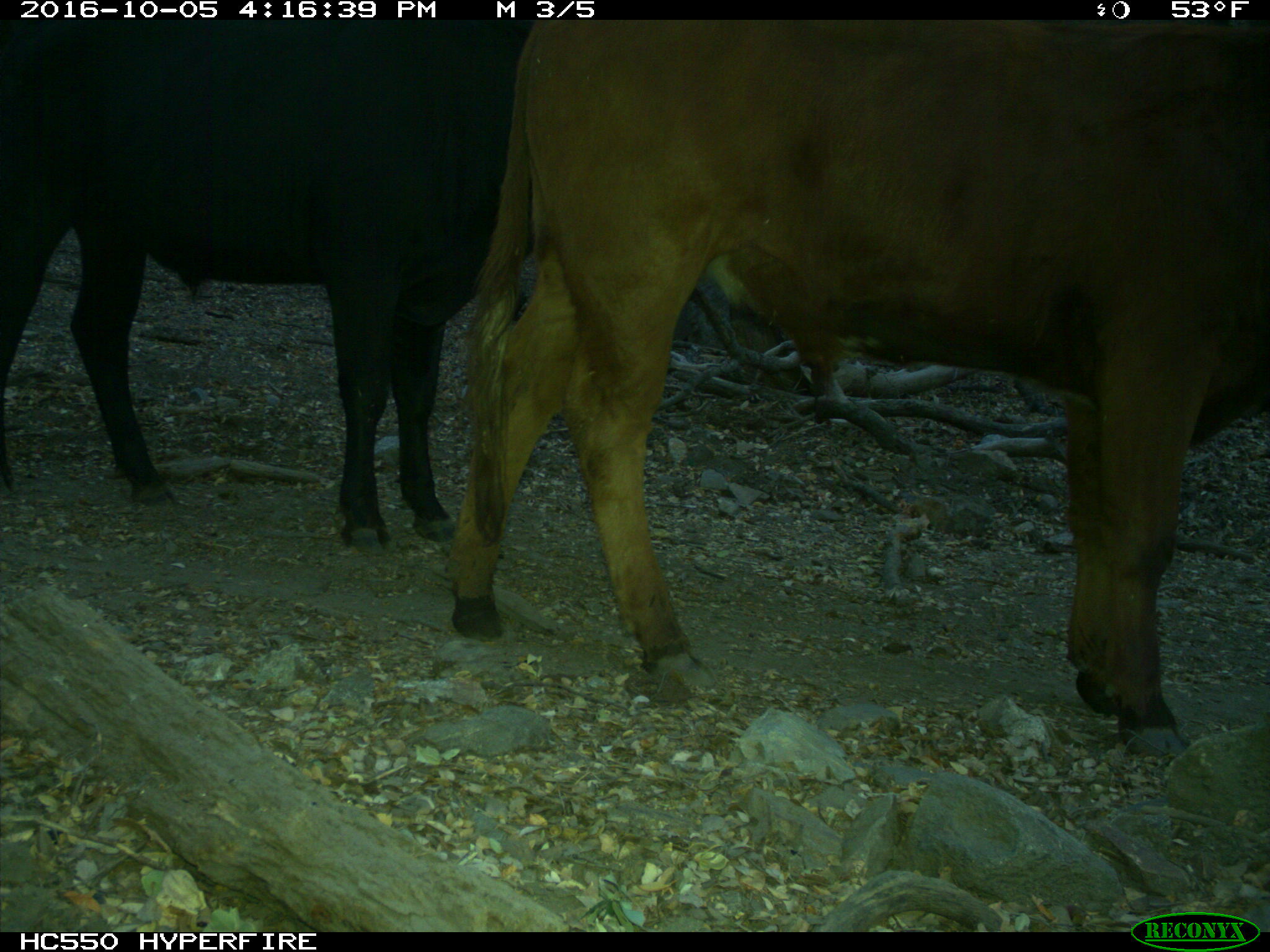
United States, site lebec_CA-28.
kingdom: Animalia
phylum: Chordata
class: Mammalia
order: Artiodactyla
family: Bovidae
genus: Bos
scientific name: Bos taurus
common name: domestic cow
Bos taurus (domestic cow).